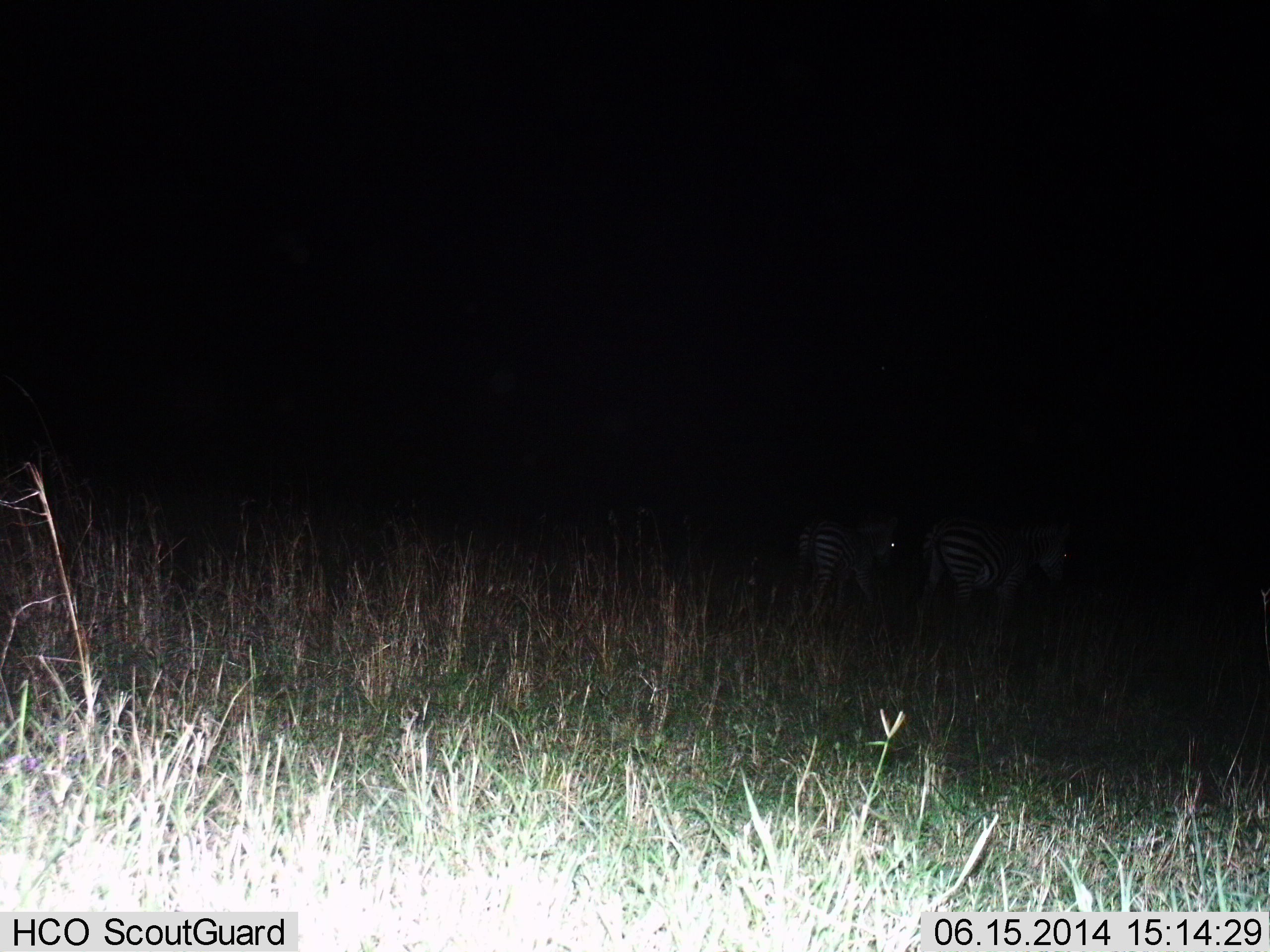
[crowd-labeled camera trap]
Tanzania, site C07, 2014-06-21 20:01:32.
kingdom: Animalia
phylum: Chordata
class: Mammalia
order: Perissodactyla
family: Equidae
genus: Equus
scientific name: Equus quagga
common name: plains zebra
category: zebra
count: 2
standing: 20%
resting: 10%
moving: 70%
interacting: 0%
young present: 30%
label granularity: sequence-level